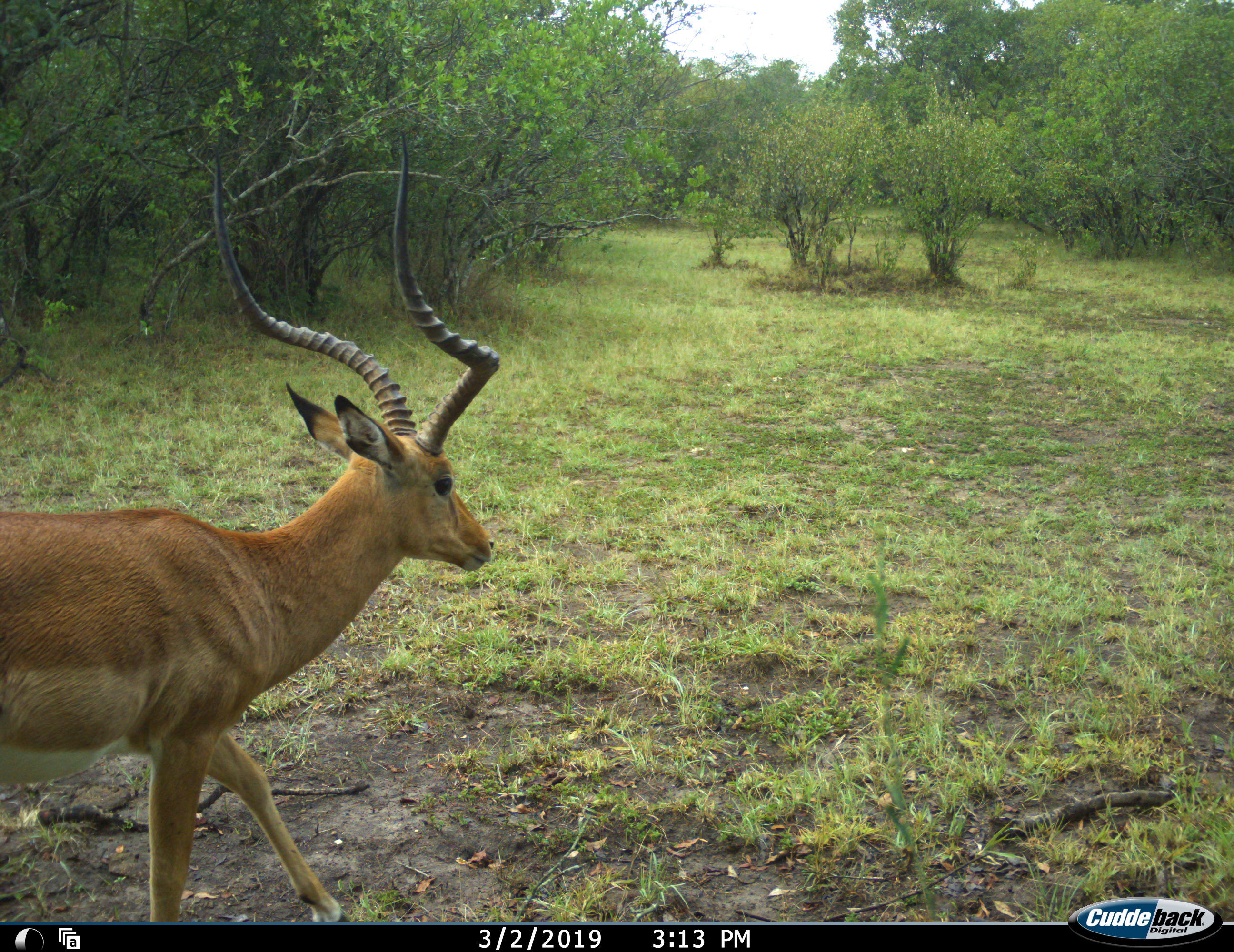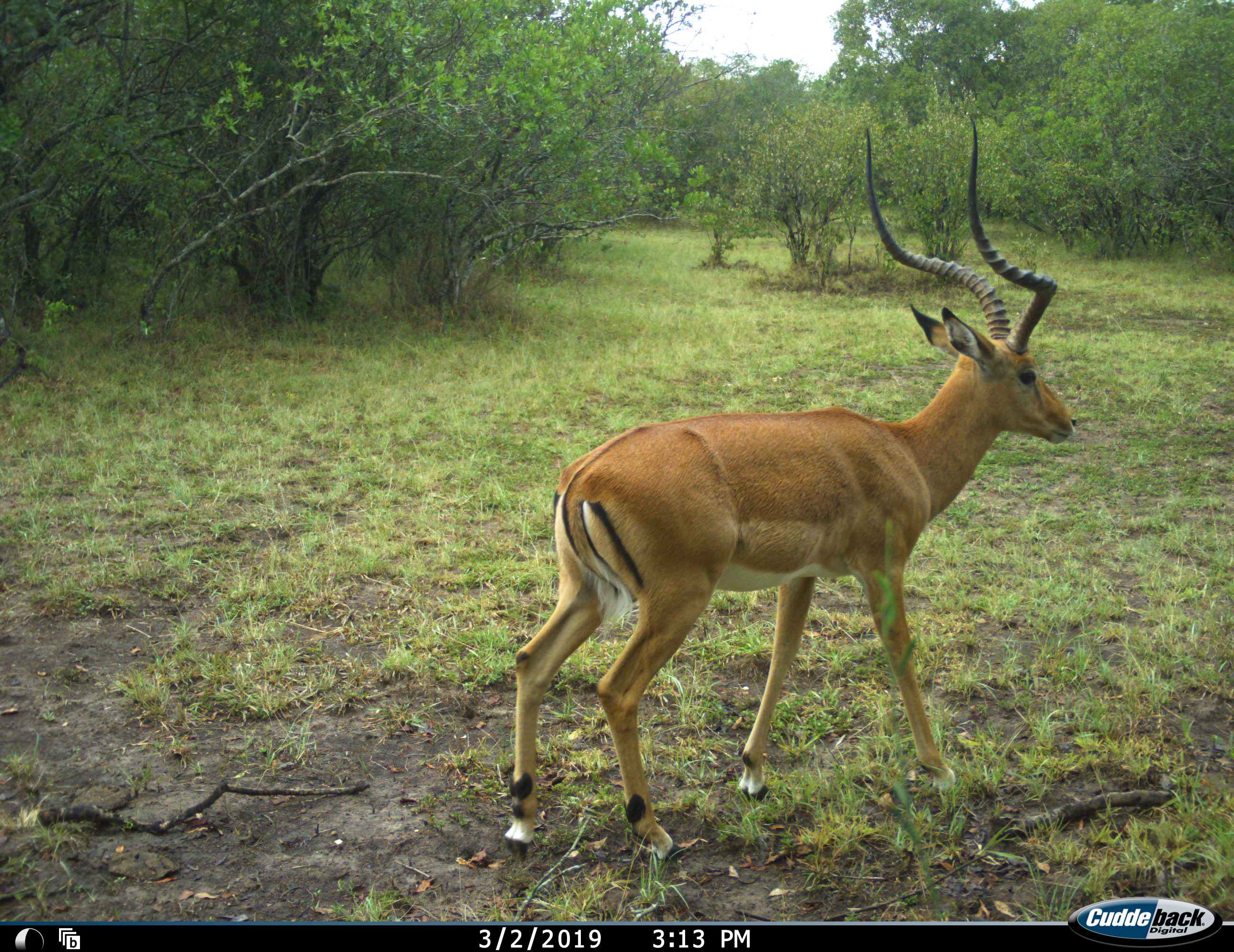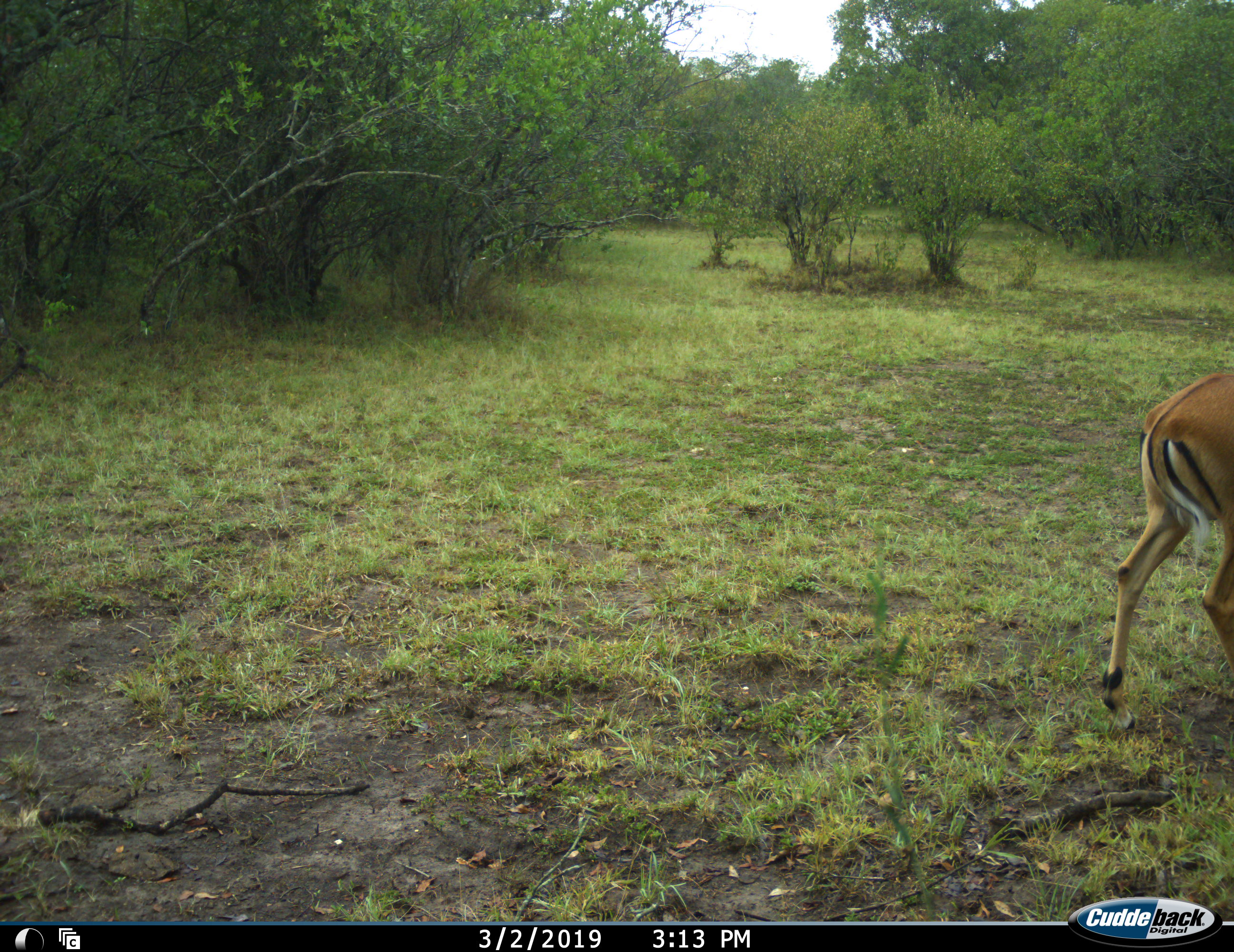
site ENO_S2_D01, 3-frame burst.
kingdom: Animalia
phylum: Chordata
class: Mammalia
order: Artiodactyla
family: Bovidae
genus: Aepyceros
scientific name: Aepyceros melampus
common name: impala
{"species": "impala (Aepyceros melampus)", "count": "1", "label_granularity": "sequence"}